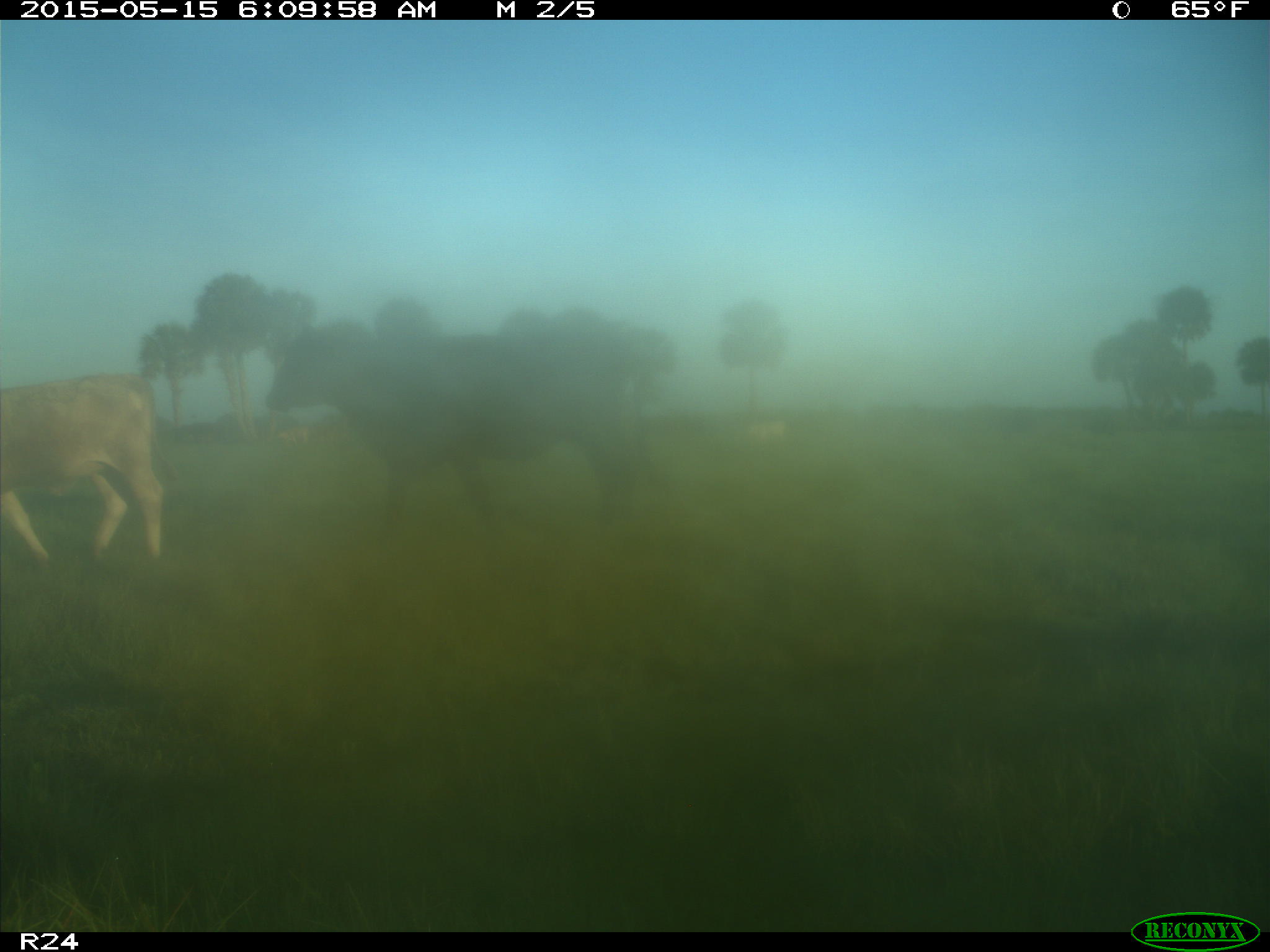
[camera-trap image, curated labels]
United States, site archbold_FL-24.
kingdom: Animalia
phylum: Chordata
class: Mammalia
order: Artiodactyla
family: Bovidae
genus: Bos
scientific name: Bos taurus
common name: domestic cow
Bos taurus (domestic cow).